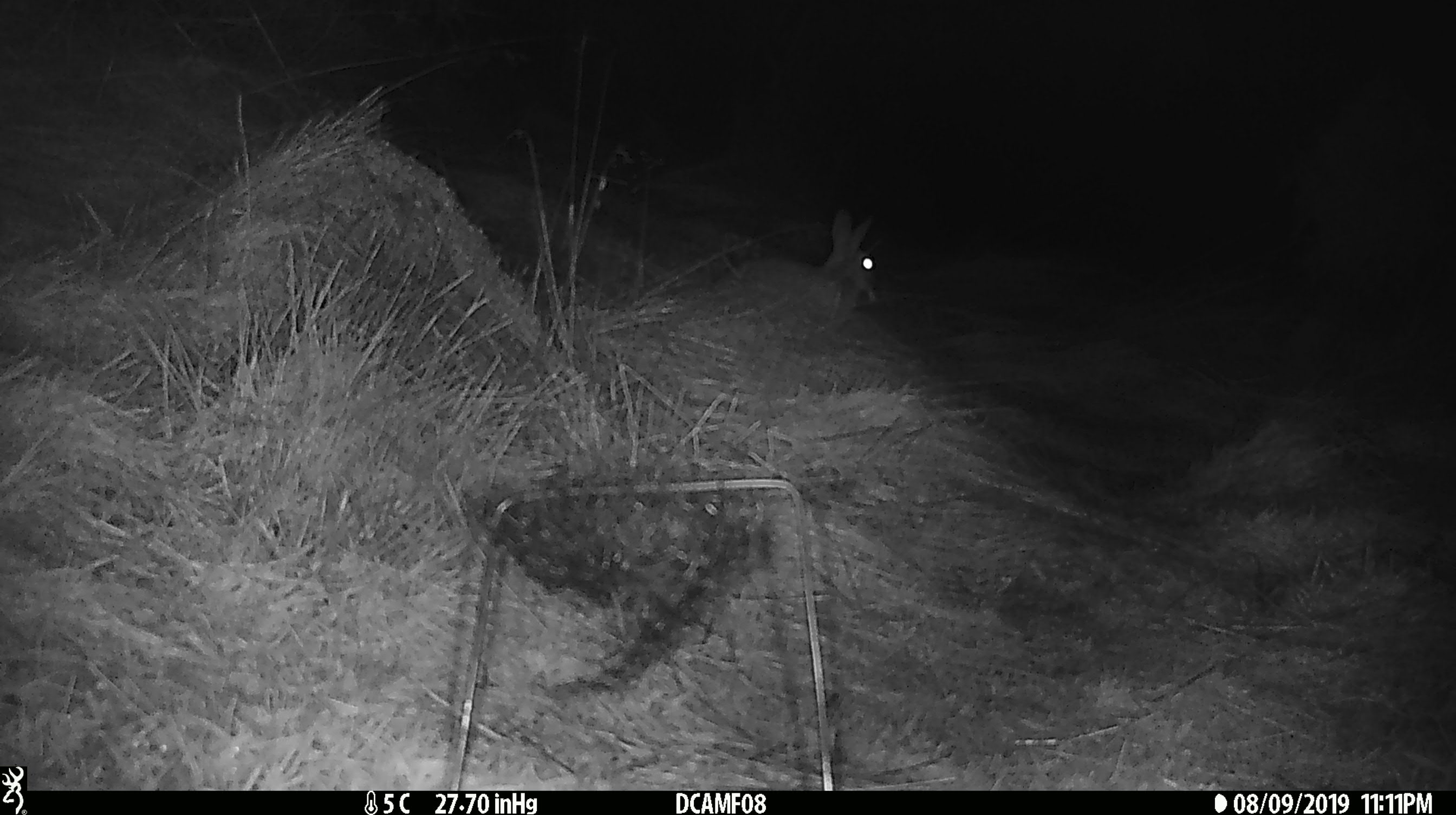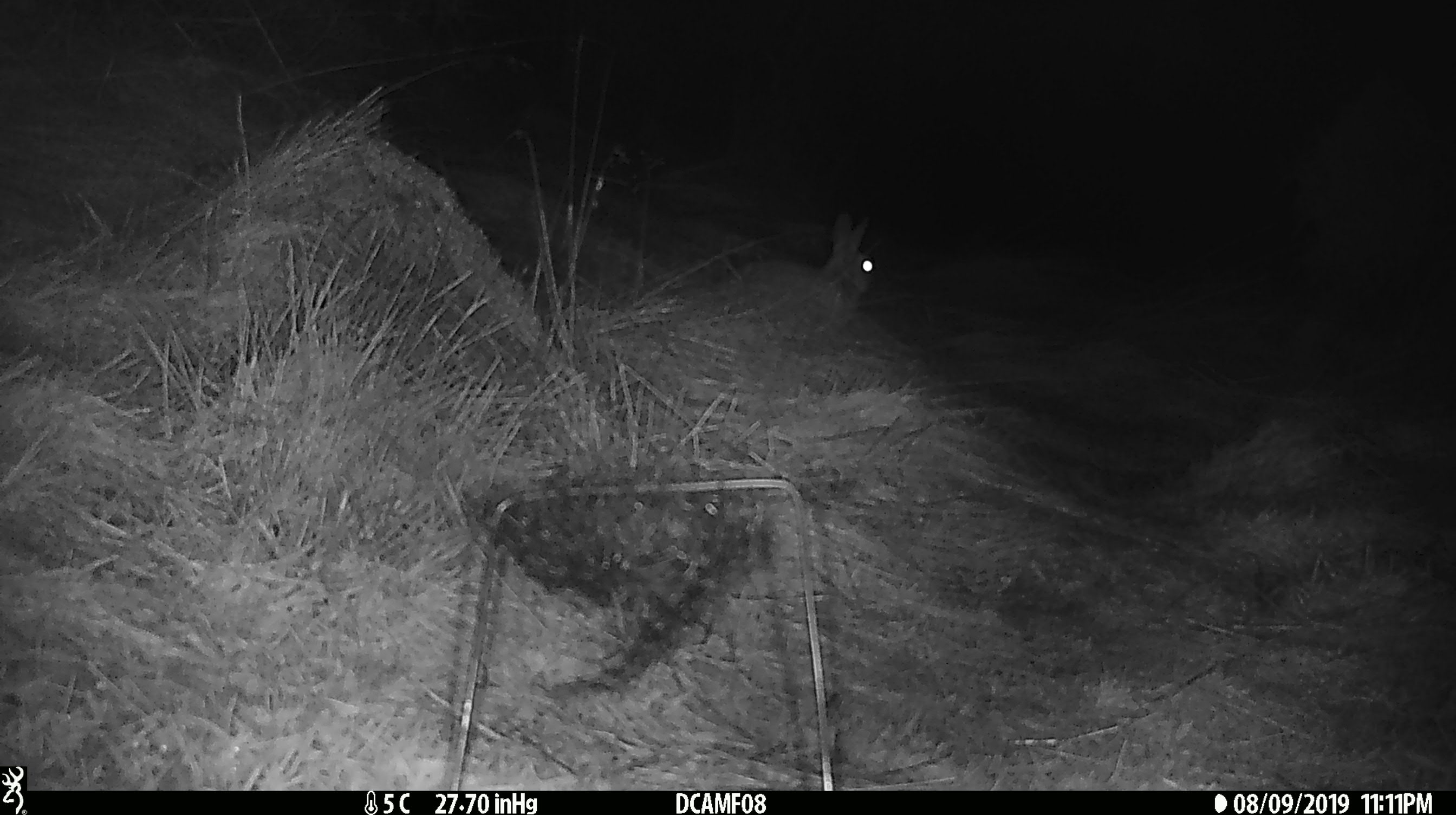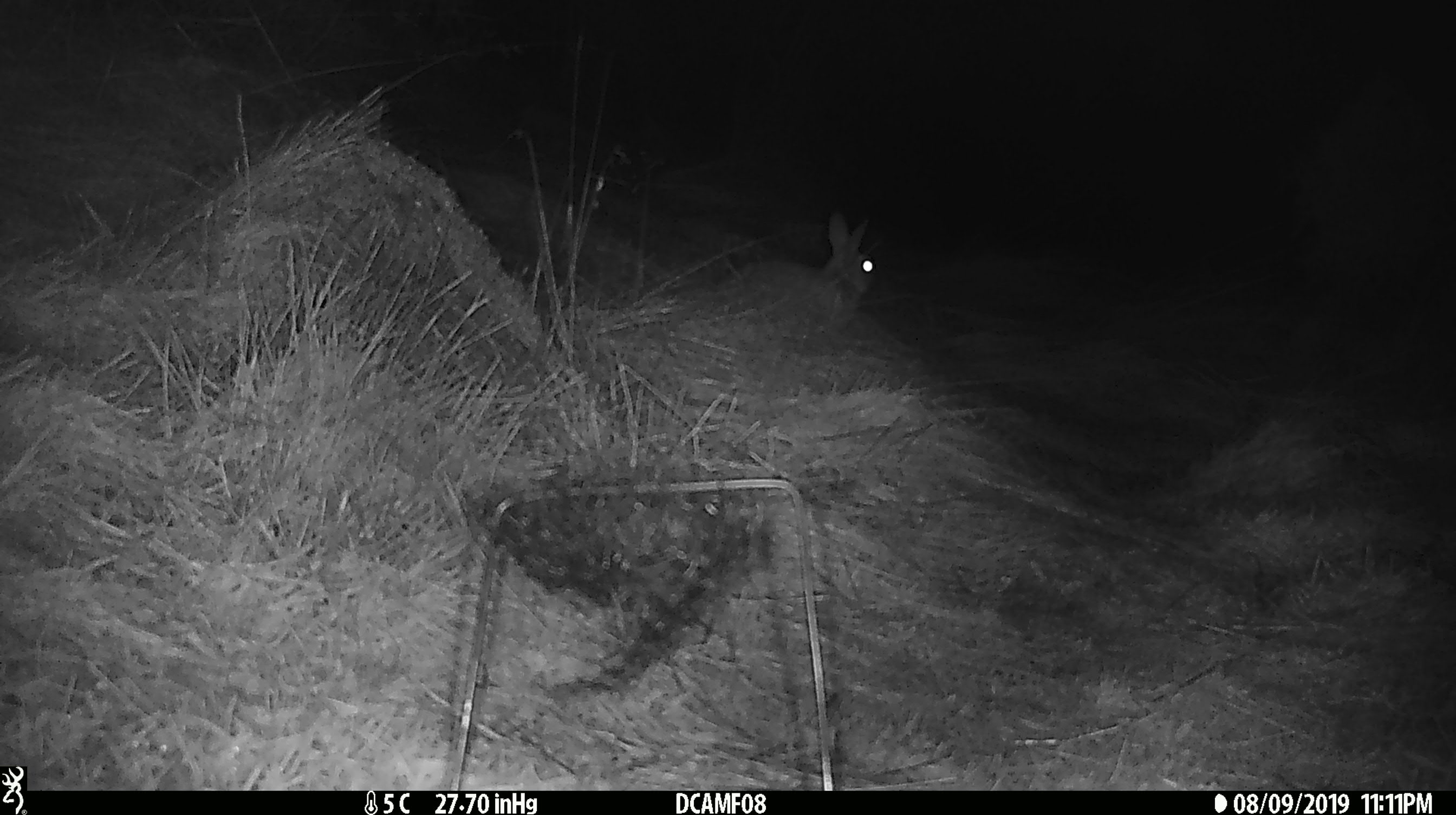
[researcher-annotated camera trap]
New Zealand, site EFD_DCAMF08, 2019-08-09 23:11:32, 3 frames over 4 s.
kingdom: Animalia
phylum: Chordata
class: Mammalia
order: Lagomorpha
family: Leporidae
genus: Oryctolagus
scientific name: Oryctolagus cuniculus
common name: european rabbit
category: rabbit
Rabbit (european rabbit) (Oryctolagus cuniculus).